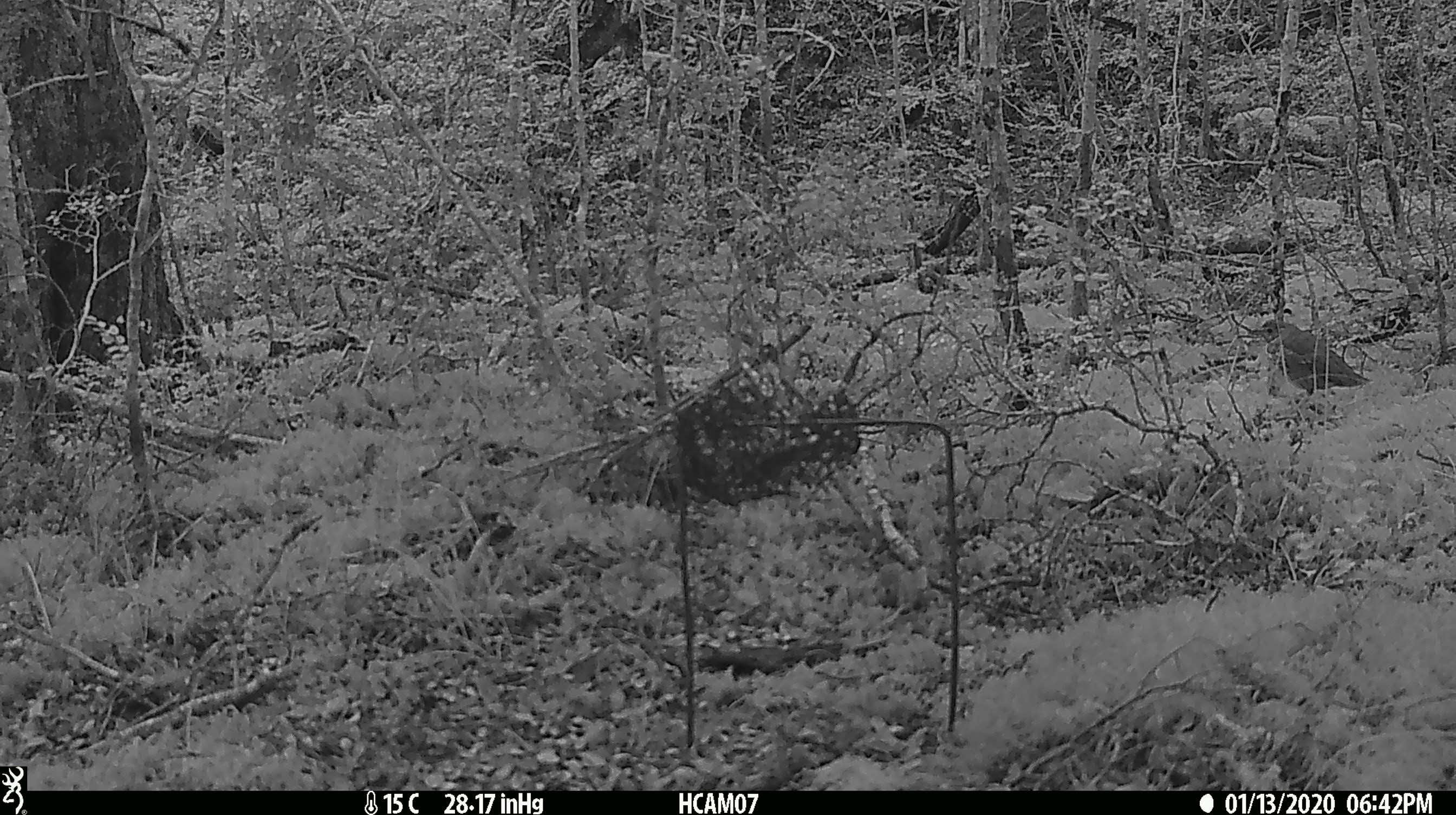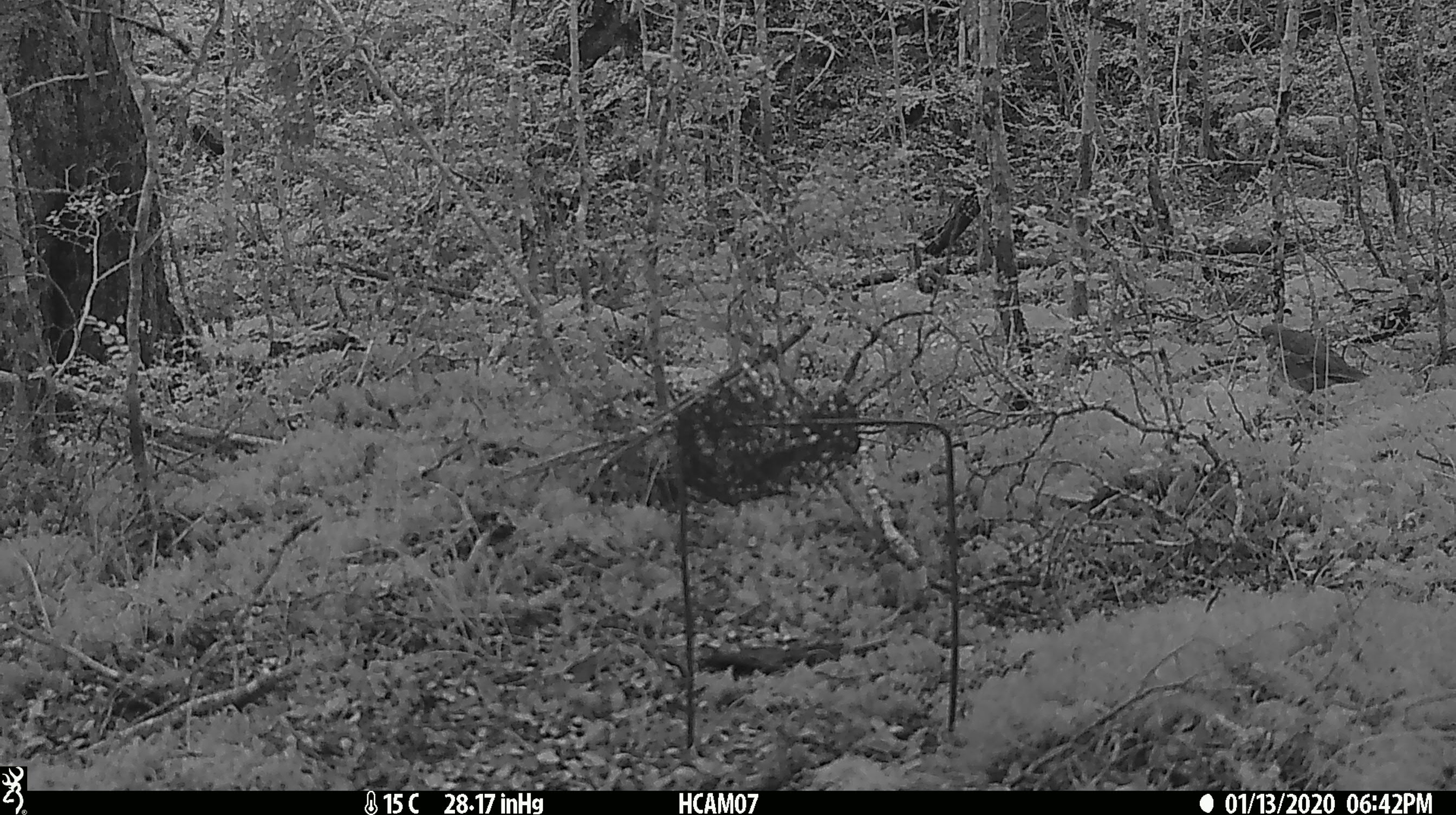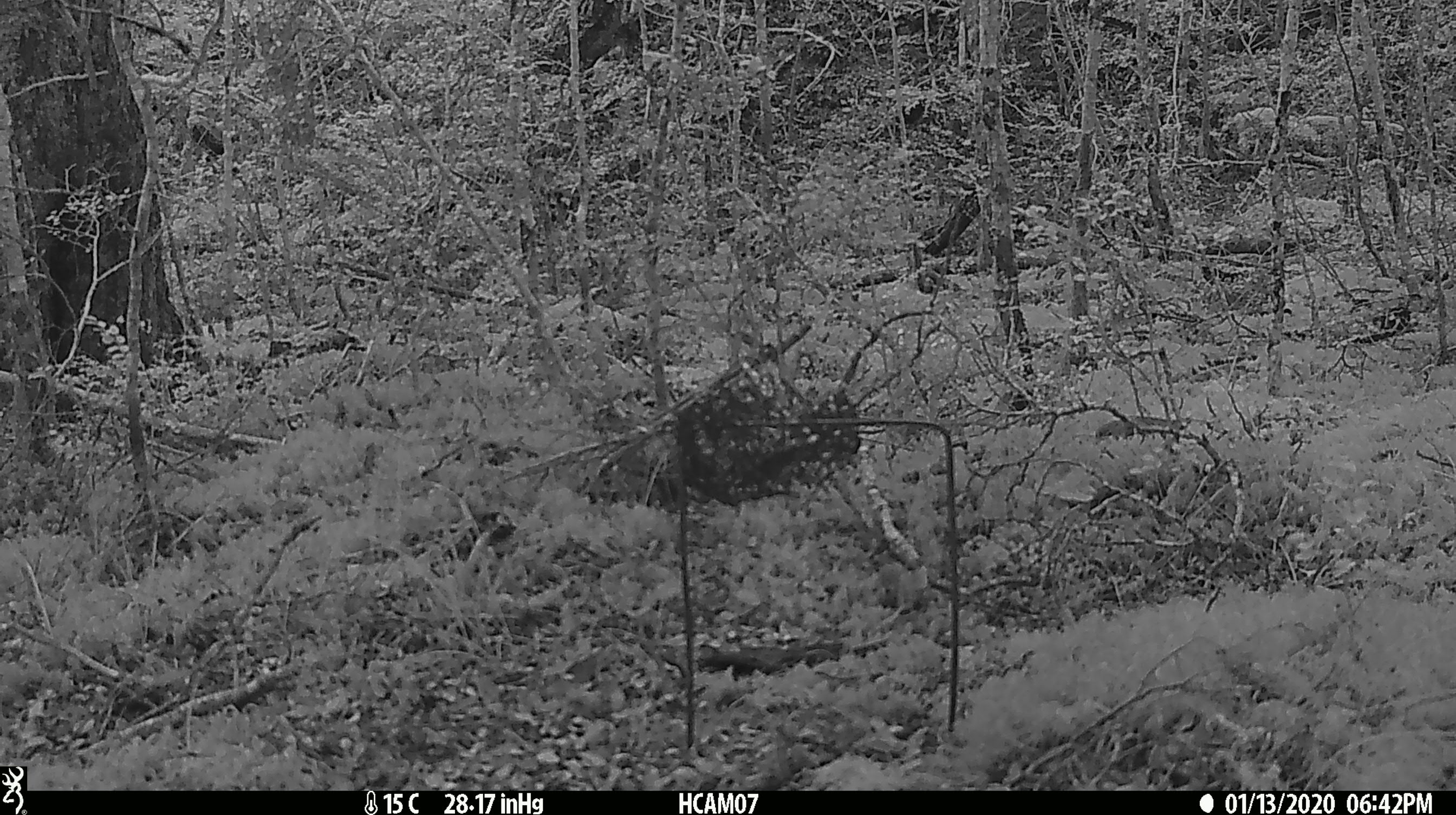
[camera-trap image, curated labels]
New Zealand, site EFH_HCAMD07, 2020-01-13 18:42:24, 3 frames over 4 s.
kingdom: Animalia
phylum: Chordata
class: Aves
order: Passeriformes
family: Turdidae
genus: Turdus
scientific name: Turdus philomelos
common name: song thrush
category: thrush